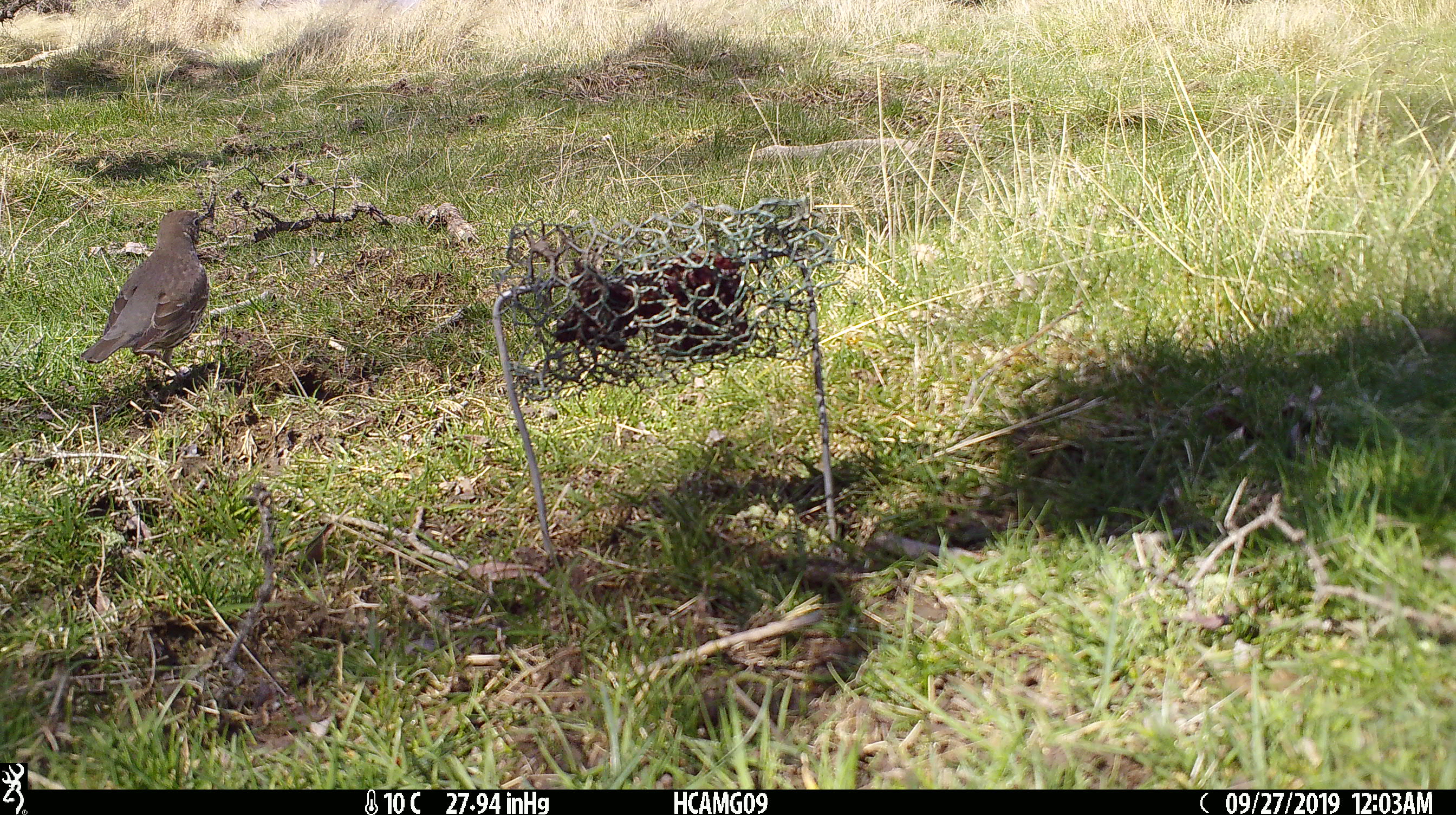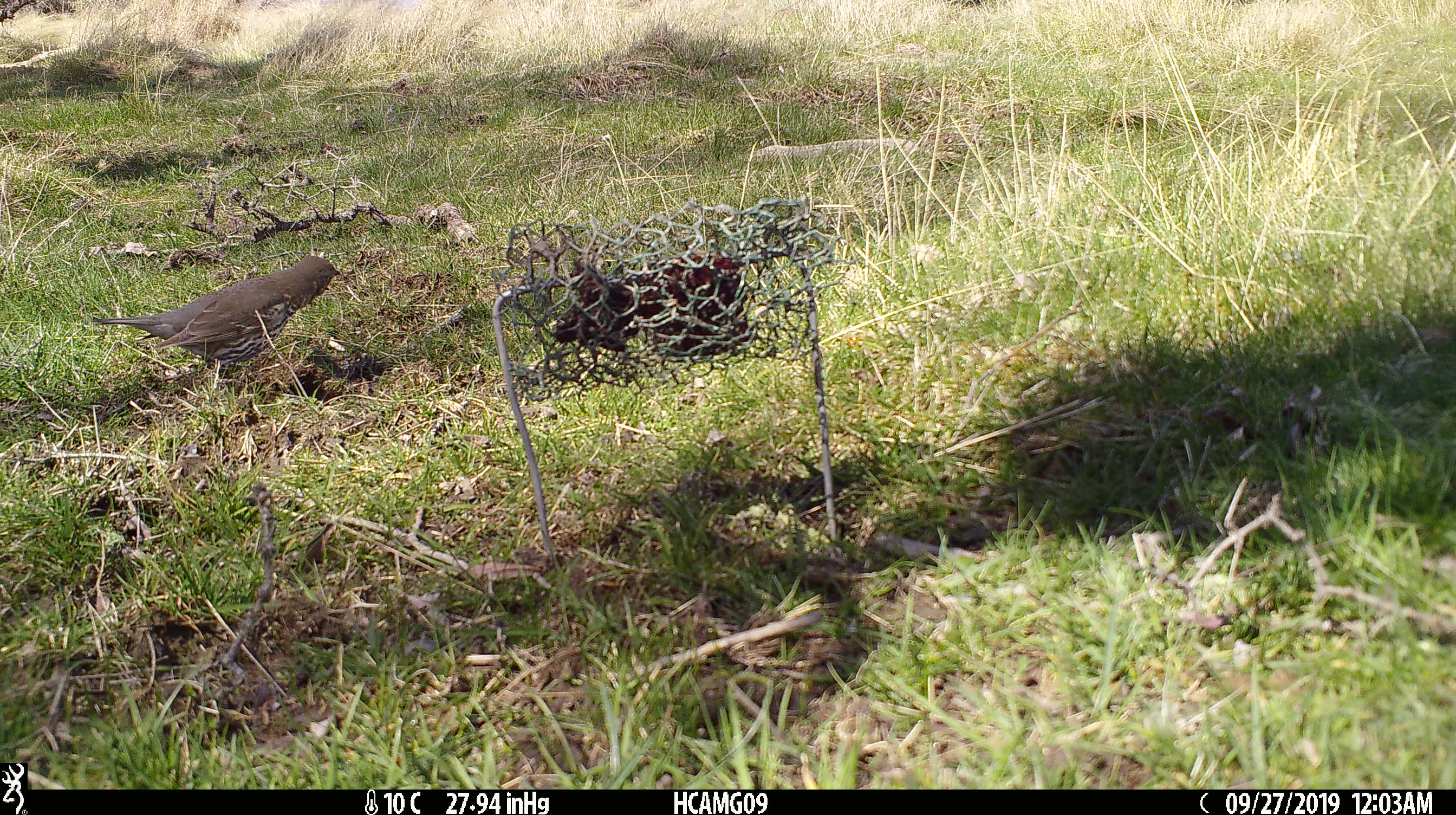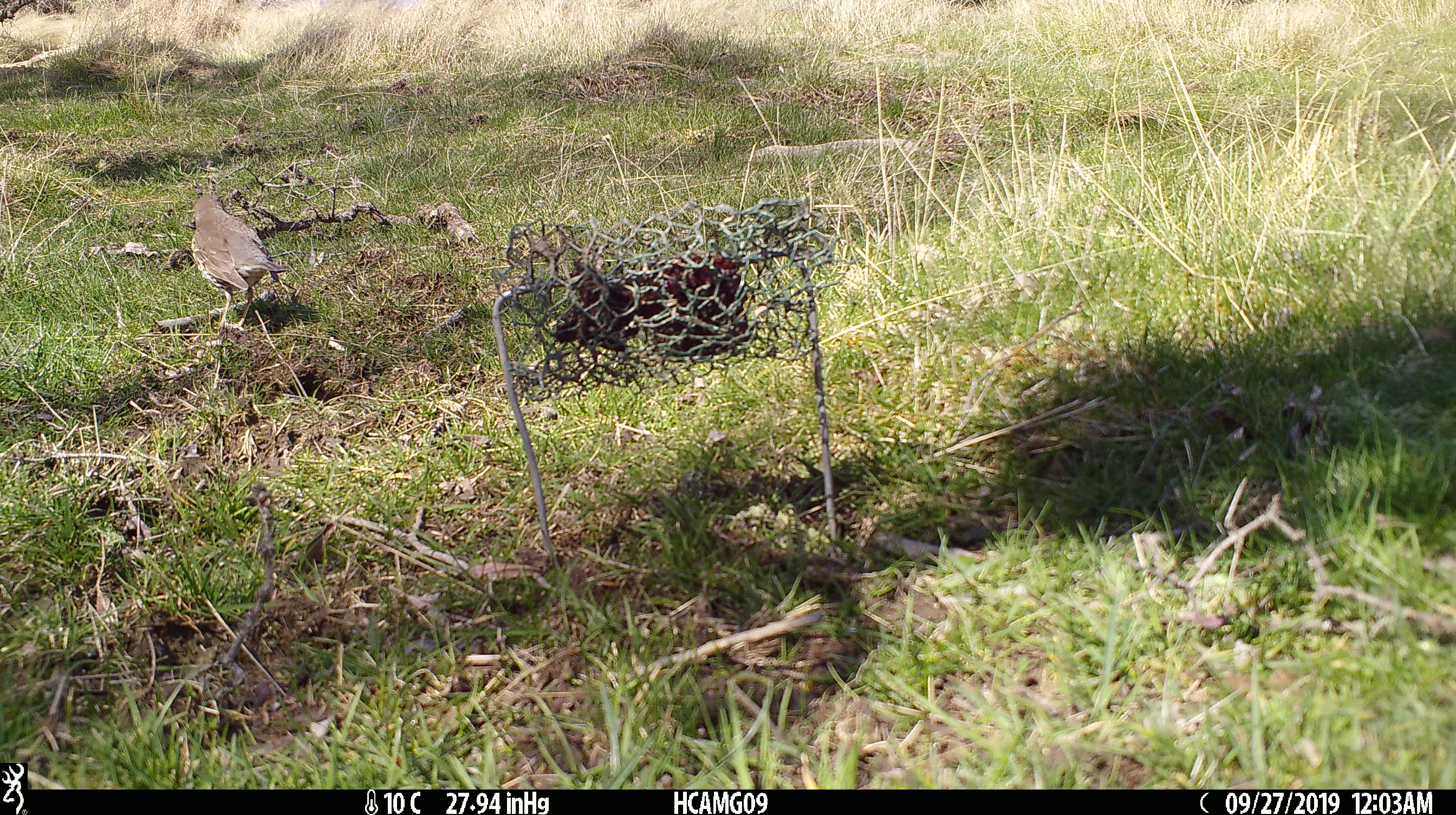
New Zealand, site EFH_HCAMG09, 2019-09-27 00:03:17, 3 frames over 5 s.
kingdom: Animalia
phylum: Chordata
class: Aves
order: Passeriformes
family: Turdidae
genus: Turdus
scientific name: Turdus philomelos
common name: song thrush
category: thrush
Thrush (song thrush) (Turdus philomelos).